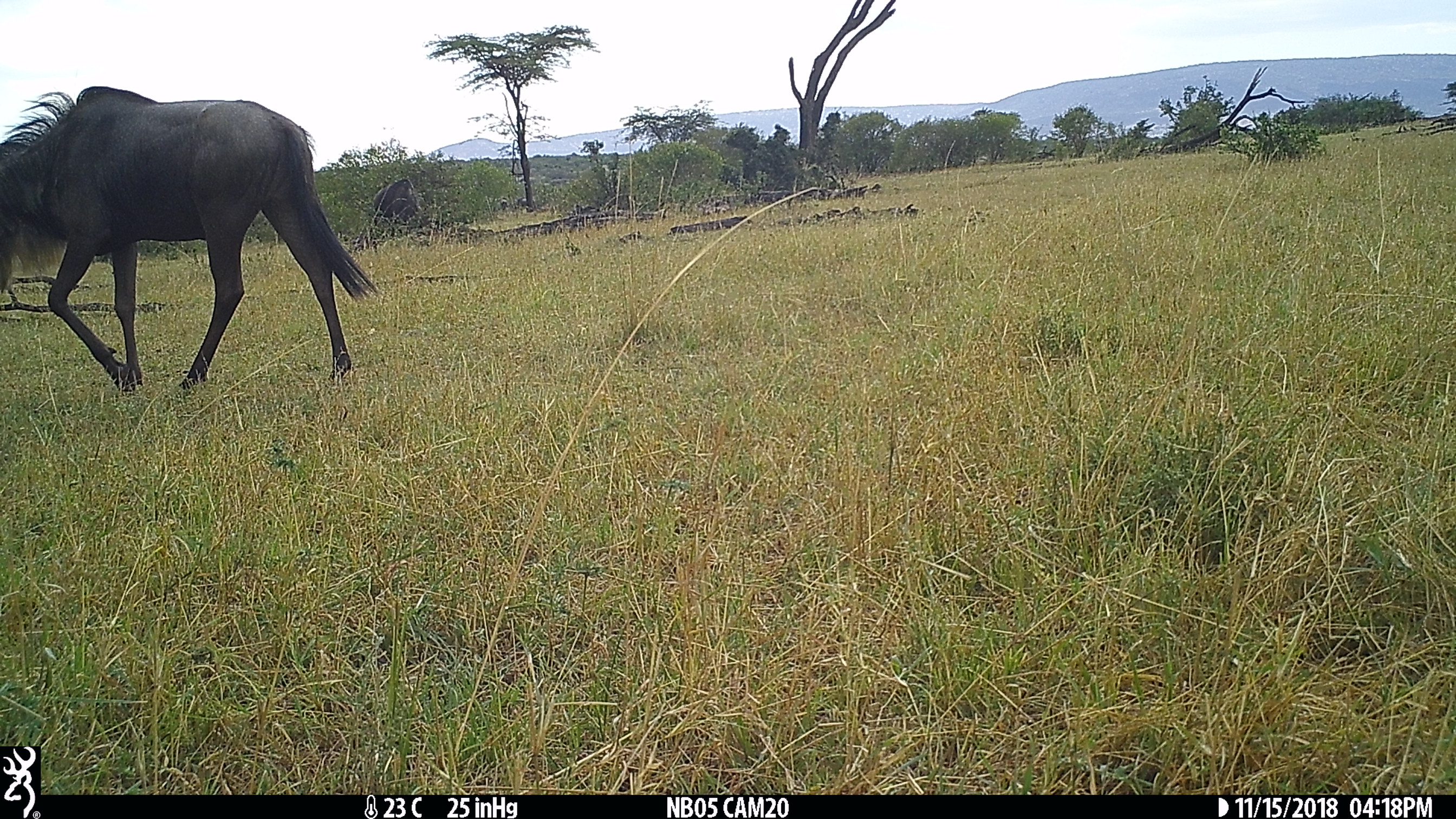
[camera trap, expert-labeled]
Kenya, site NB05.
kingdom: Animalia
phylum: Chordata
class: Mammalia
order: Artiodactyla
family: Bovidae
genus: Connochaetes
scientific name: Connochaetes taurinus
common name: blue wildebeest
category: wildebeest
Wildebeest (blue wildebeest) (Connochaetes taurinus).